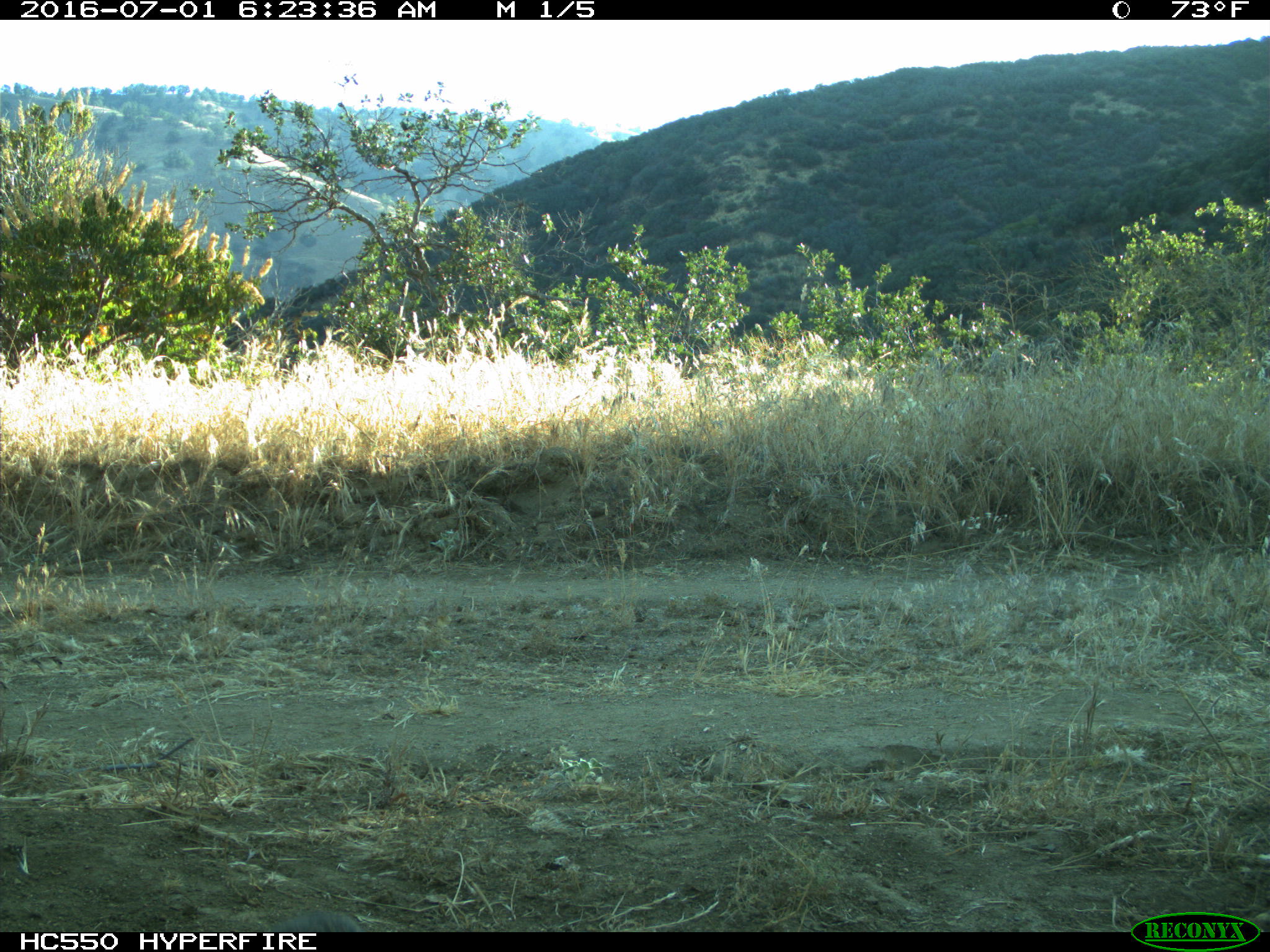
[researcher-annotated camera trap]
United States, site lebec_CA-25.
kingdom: Animalia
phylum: Chordata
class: Mammalia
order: Lagomorpha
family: Leporidae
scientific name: Leporidae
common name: rabbits and hares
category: unidentified rabbit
Unidentified rabbit (rabbits and hares) (Leporidae).